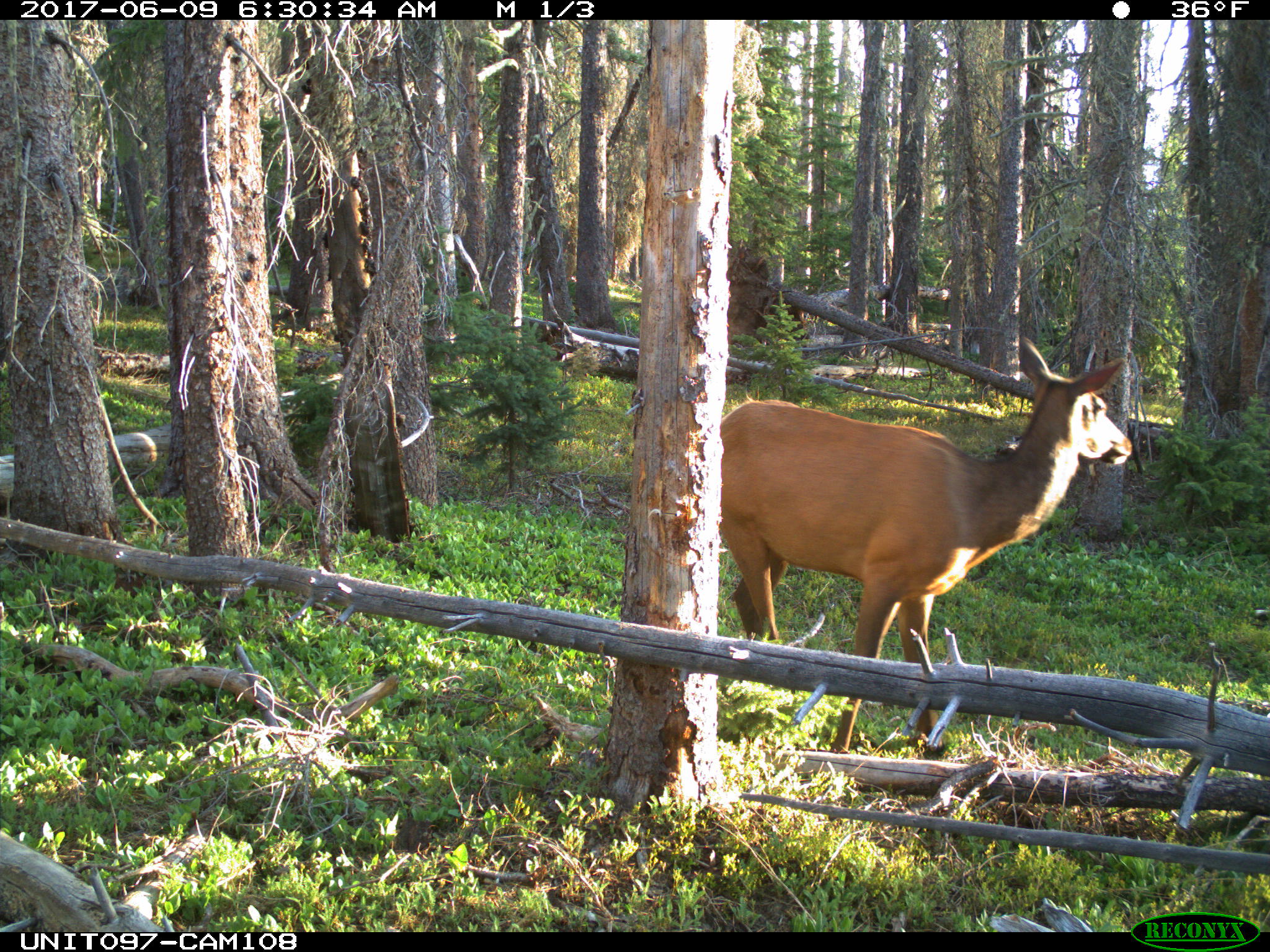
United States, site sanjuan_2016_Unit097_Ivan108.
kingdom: Animalia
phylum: Chordata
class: Mammalia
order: Artiodactyla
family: Cervidae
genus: Cervus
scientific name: Cervus elaphus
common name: red deer